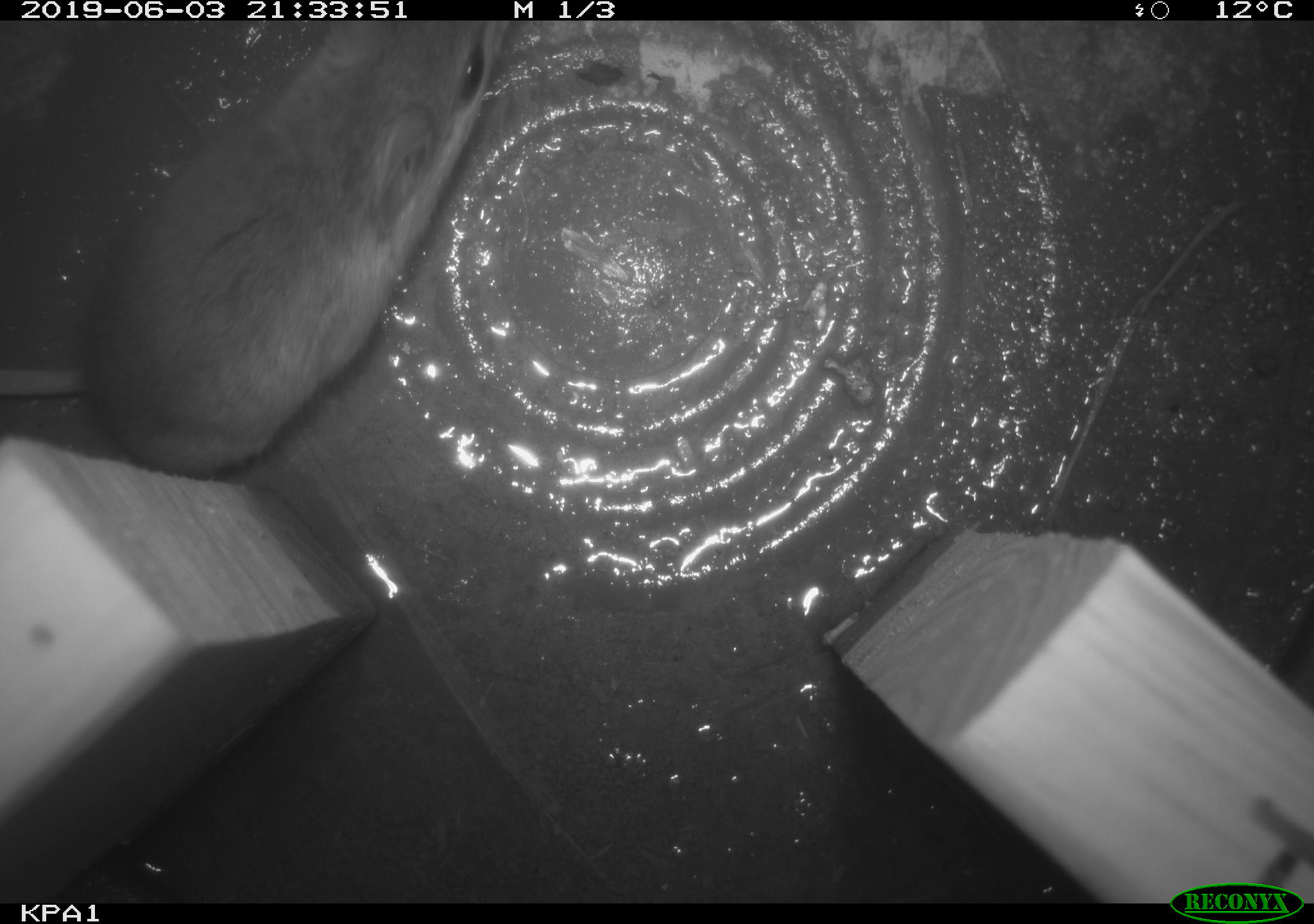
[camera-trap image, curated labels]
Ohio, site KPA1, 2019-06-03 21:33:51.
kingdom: Animalia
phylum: Chordata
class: Mammalia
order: Rodentia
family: Cricetidae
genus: Peromyscus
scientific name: Peromyscus leucopus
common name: white-footed mouse